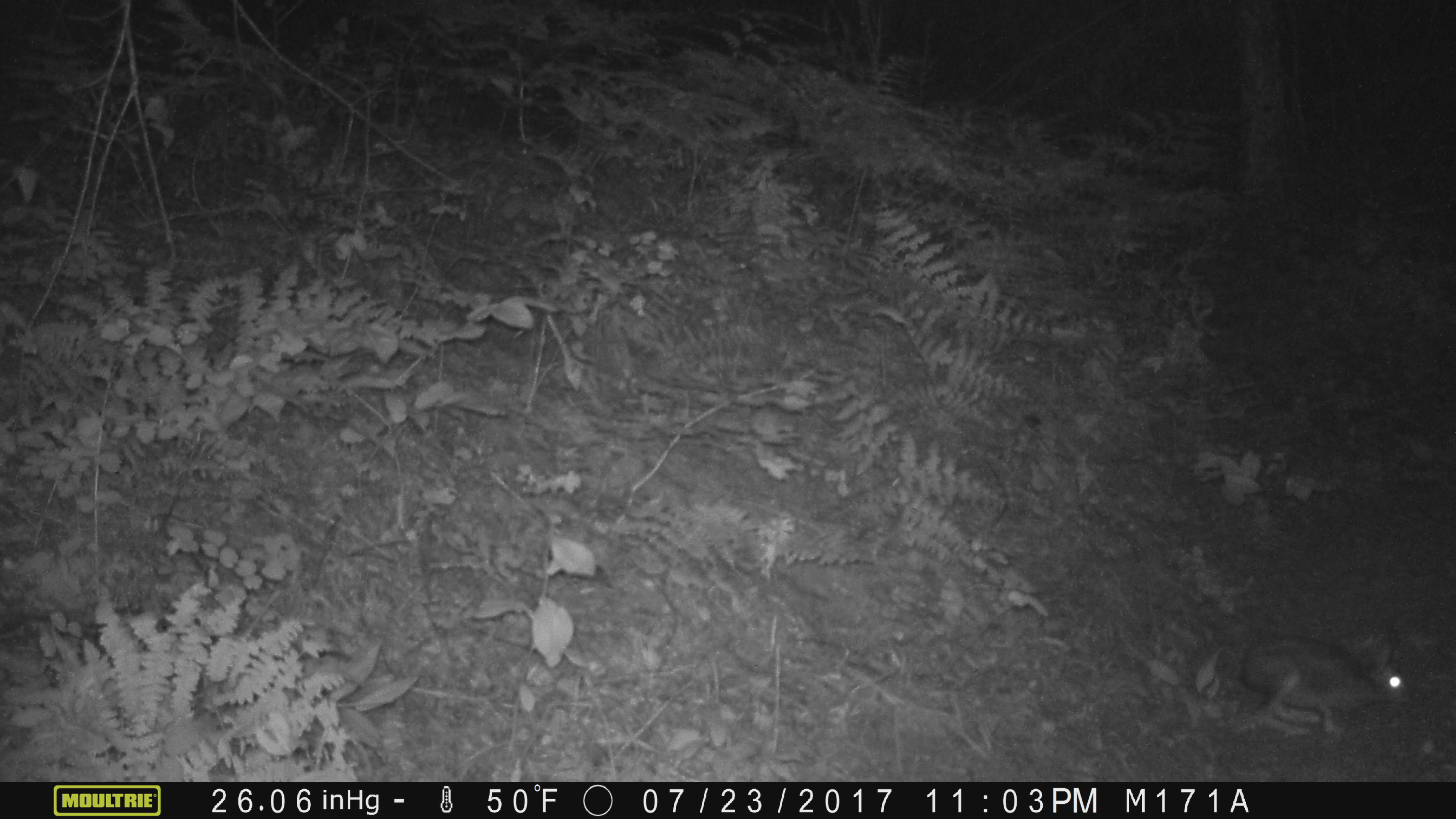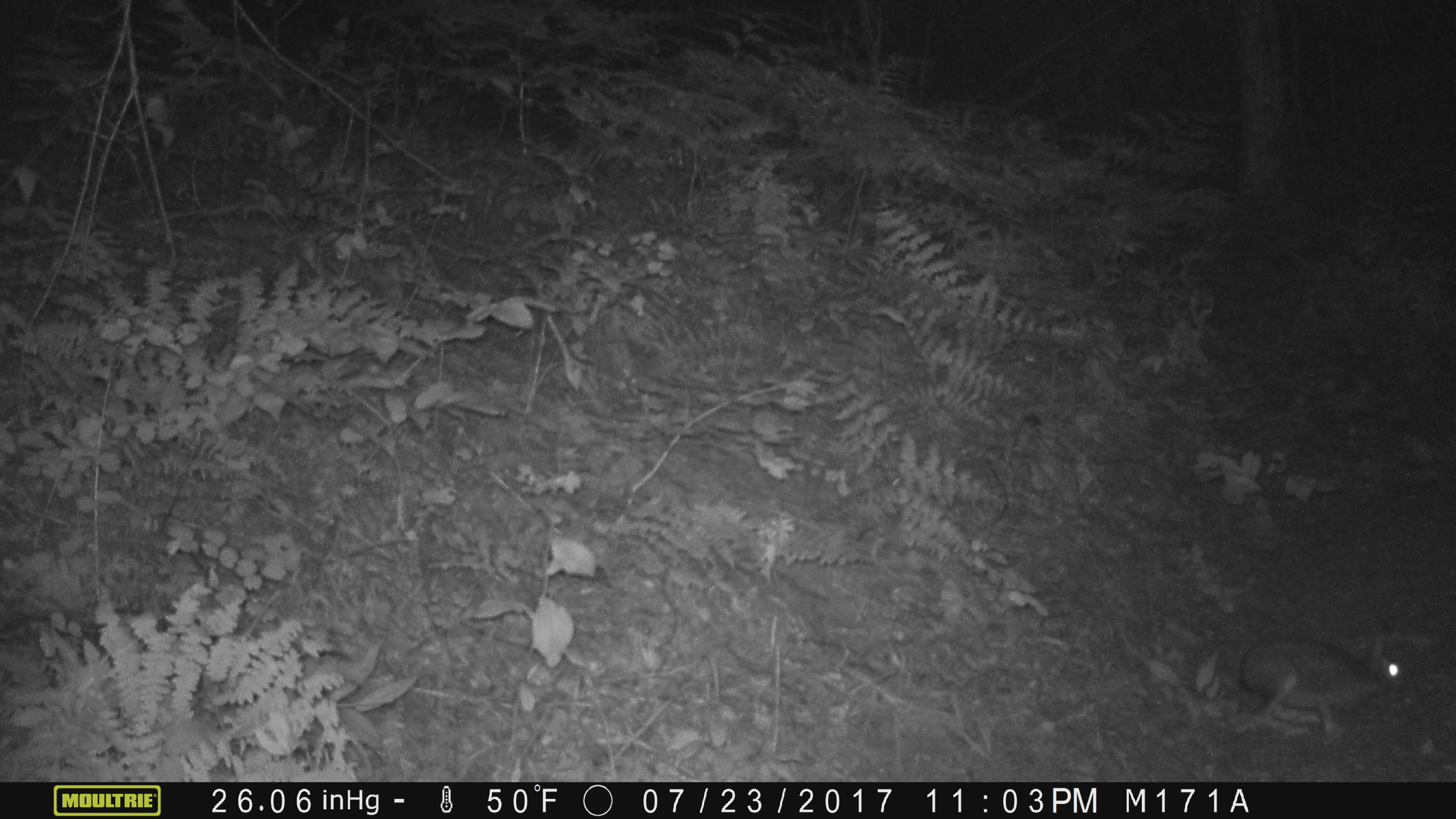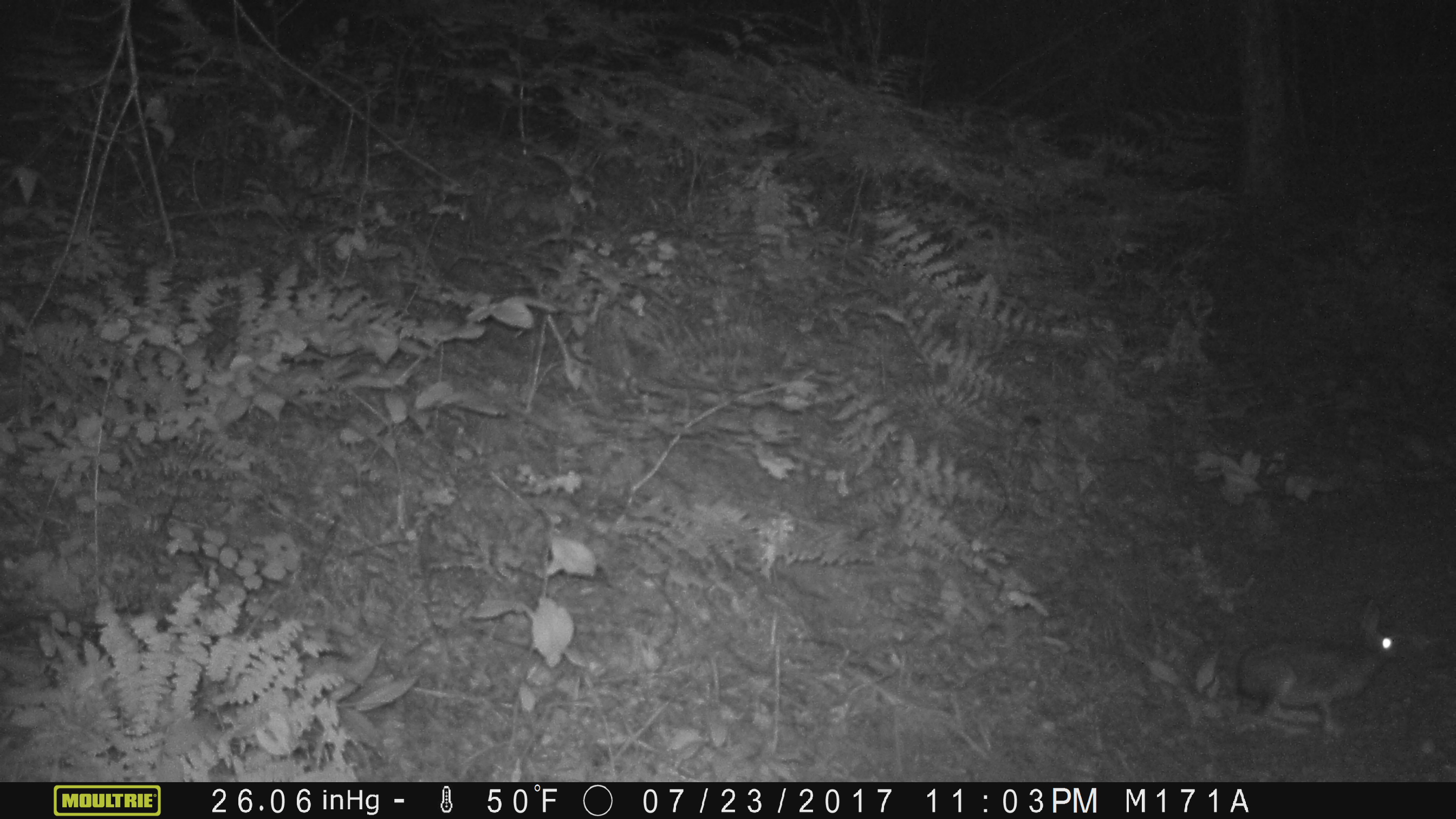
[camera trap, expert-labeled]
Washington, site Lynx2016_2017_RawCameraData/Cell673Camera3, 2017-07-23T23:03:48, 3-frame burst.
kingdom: Animalia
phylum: Chordata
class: Mammalia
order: Lagomorpha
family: Leporidae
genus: Lepus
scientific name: Lepus americanus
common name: snowshoe hare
Lepus americanus (snowshoe hare). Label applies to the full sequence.